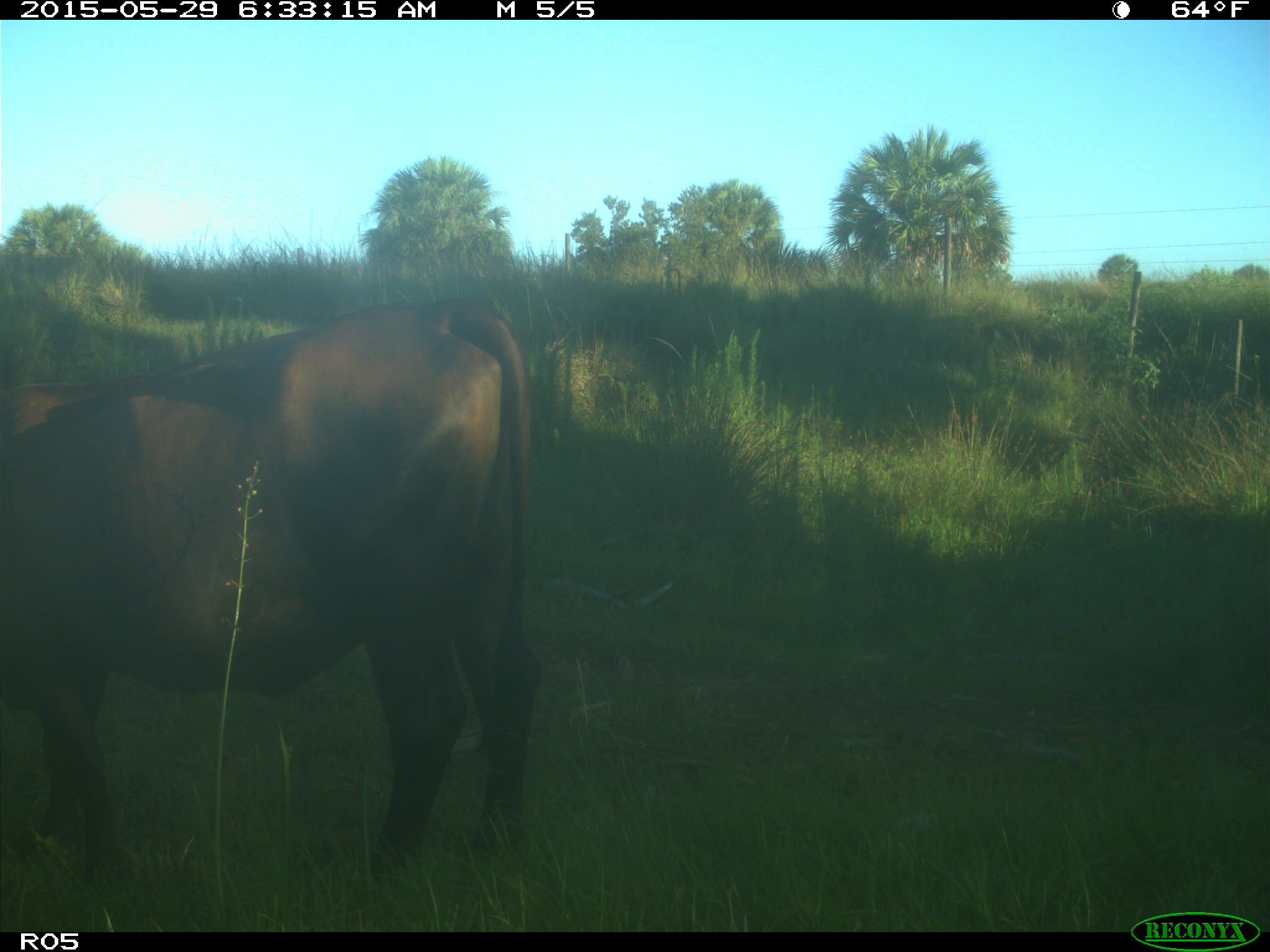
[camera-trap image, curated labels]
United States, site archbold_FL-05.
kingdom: Animalia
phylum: Chordata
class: Mammalia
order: Artiodactyla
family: Bovidae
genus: Bos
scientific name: Bos taurus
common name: domestic cow